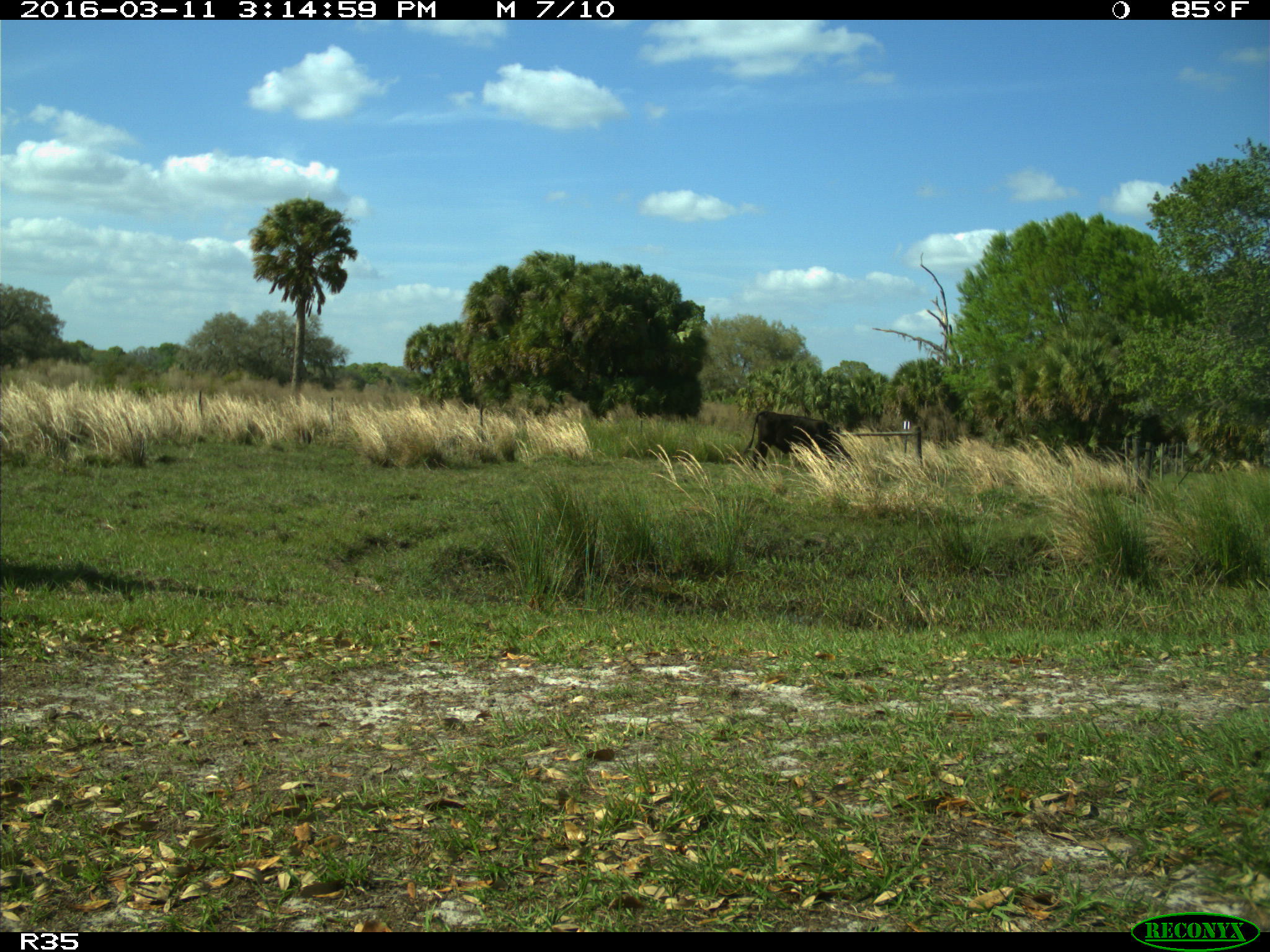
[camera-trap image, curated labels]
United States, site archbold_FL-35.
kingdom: Animalia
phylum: Chordata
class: Mammalia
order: Artiodactyla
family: Bovidae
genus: Bos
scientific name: Bos taurus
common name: domestic cow